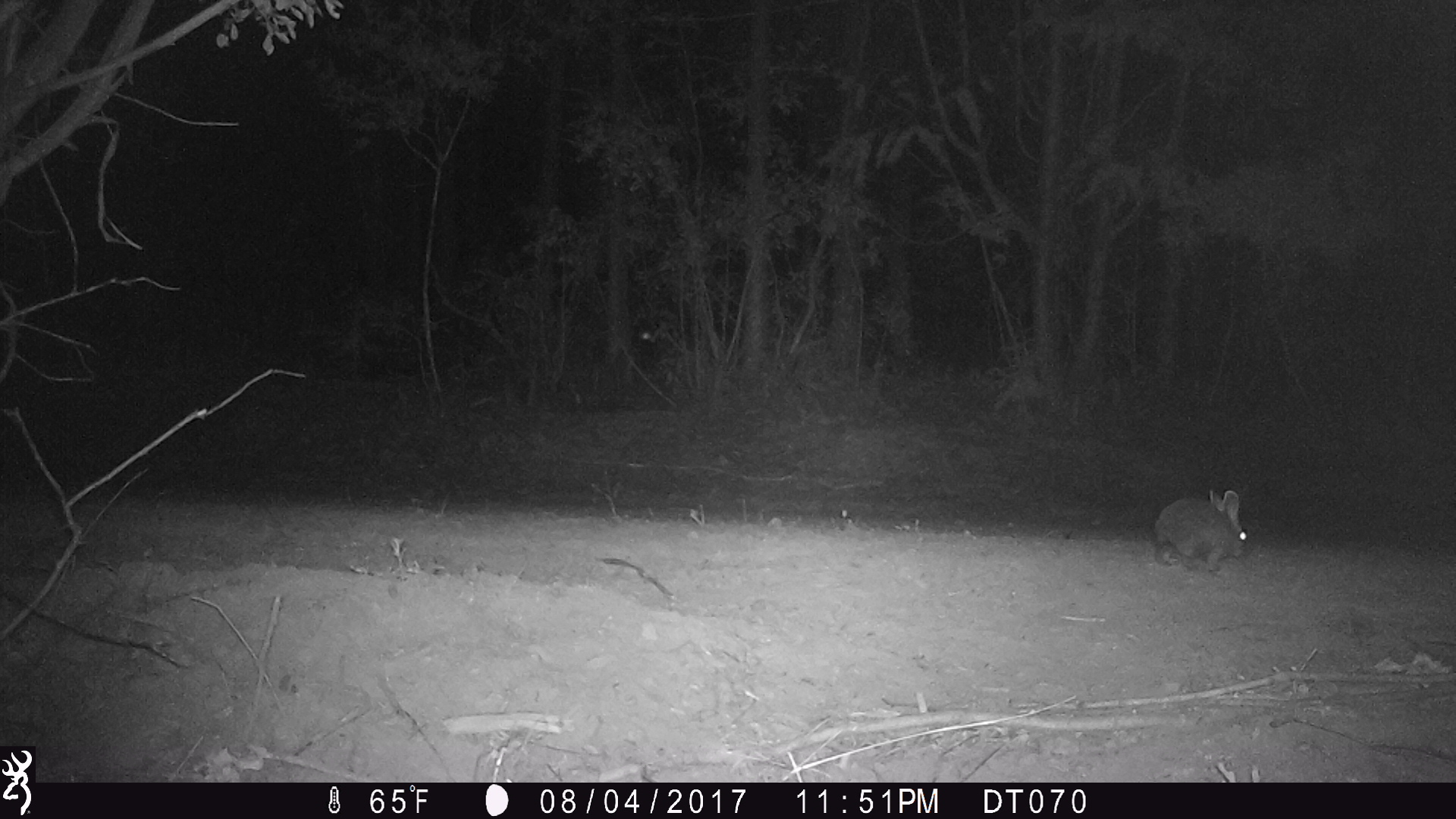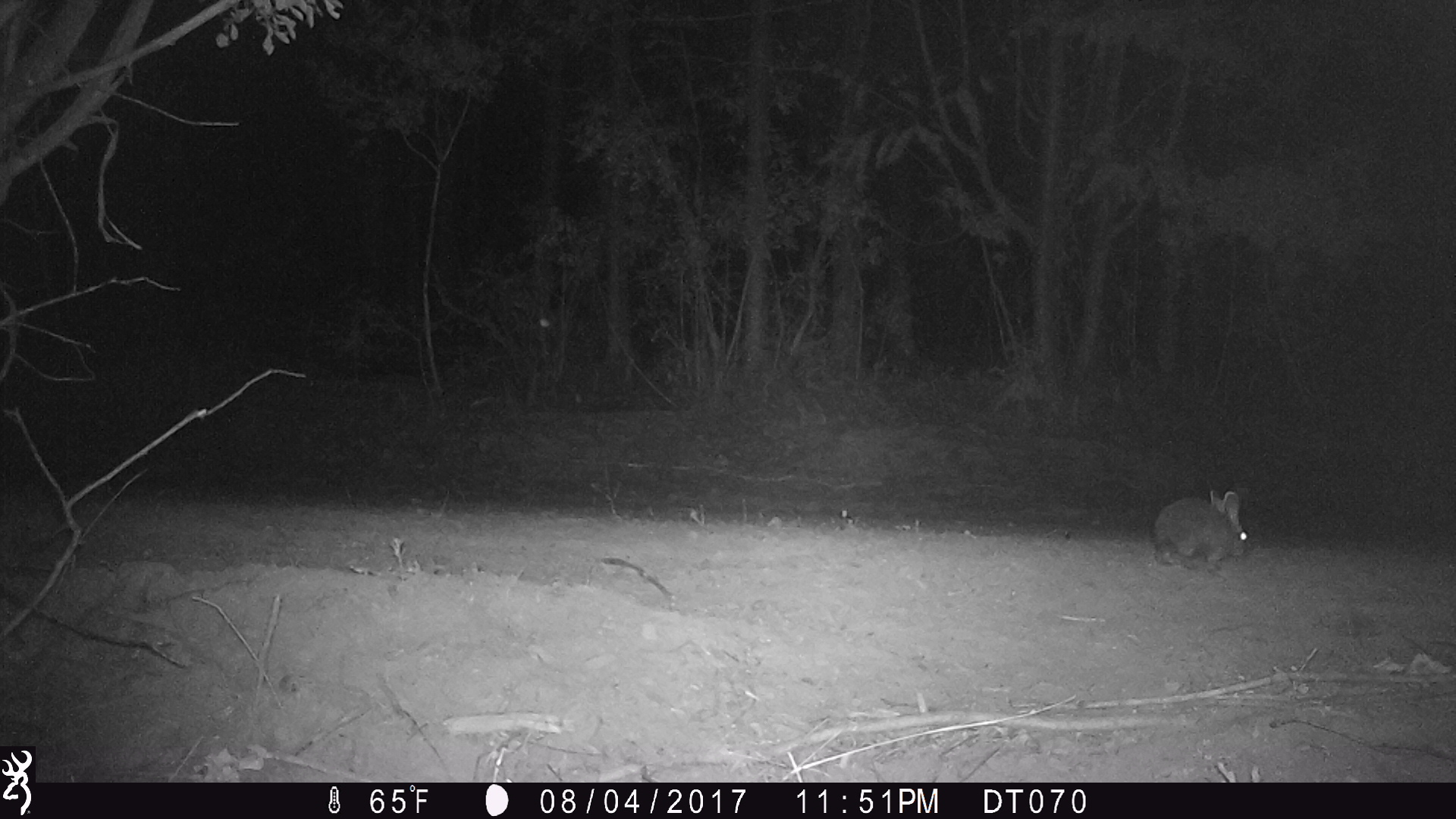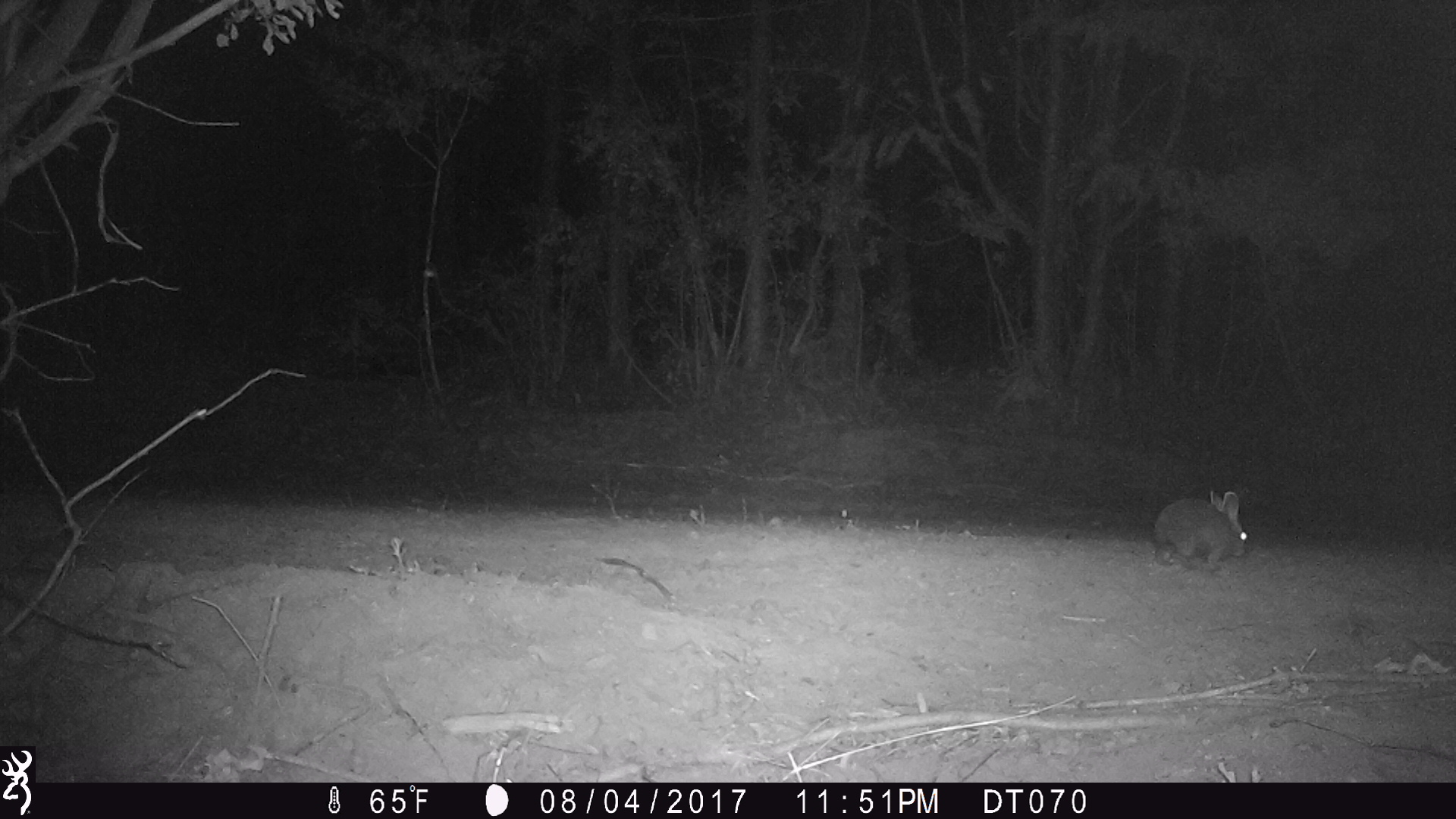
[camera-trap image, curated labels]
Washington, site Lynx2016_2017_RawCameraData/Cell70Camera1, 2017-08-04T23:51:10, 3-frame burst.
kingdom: Animalia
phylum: Chordata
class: Mammalia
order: Lagomorpha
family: Leporidae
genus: Lepus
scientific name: Lepus americanus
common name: snowshoe hare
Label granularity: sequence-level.